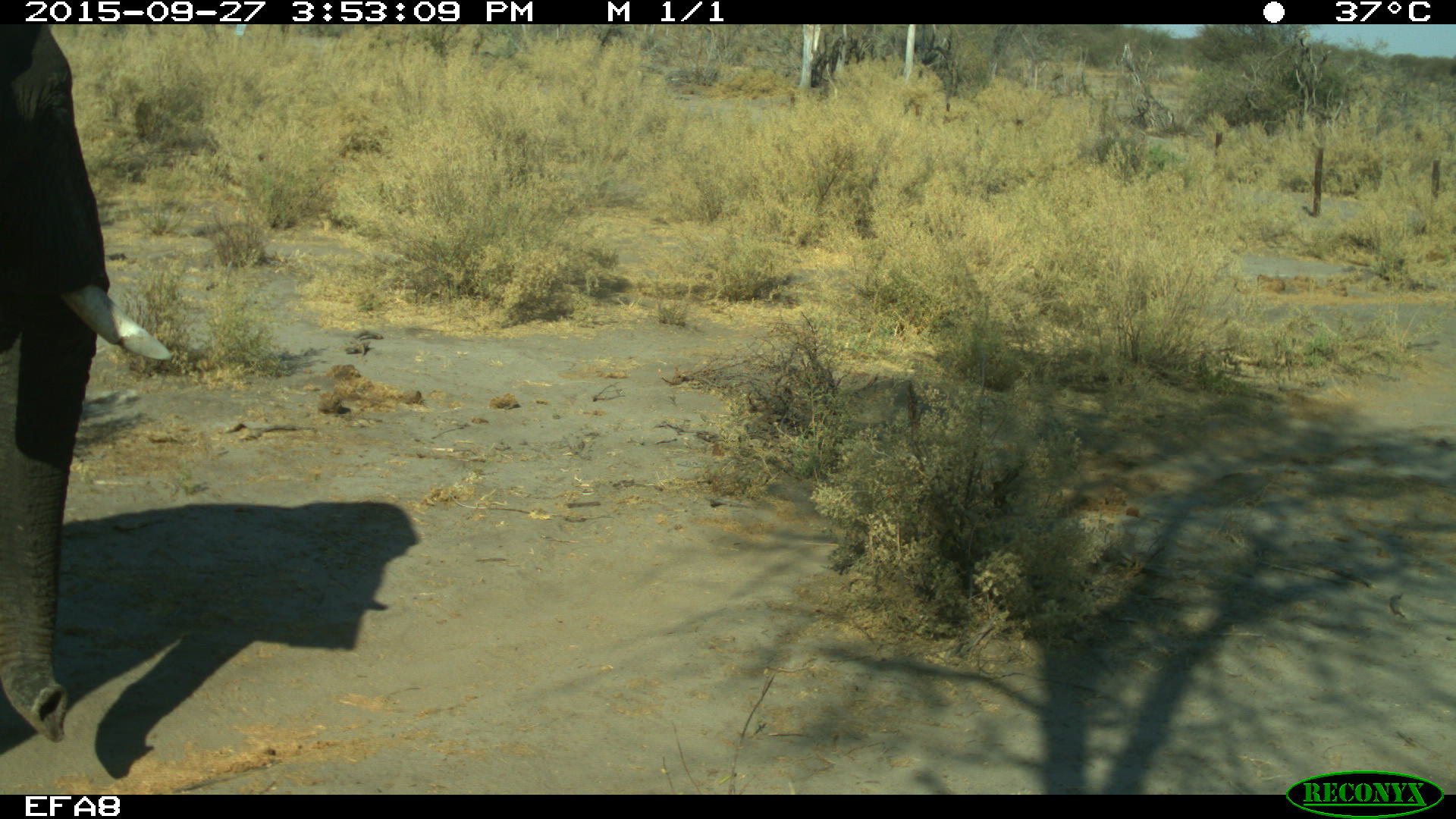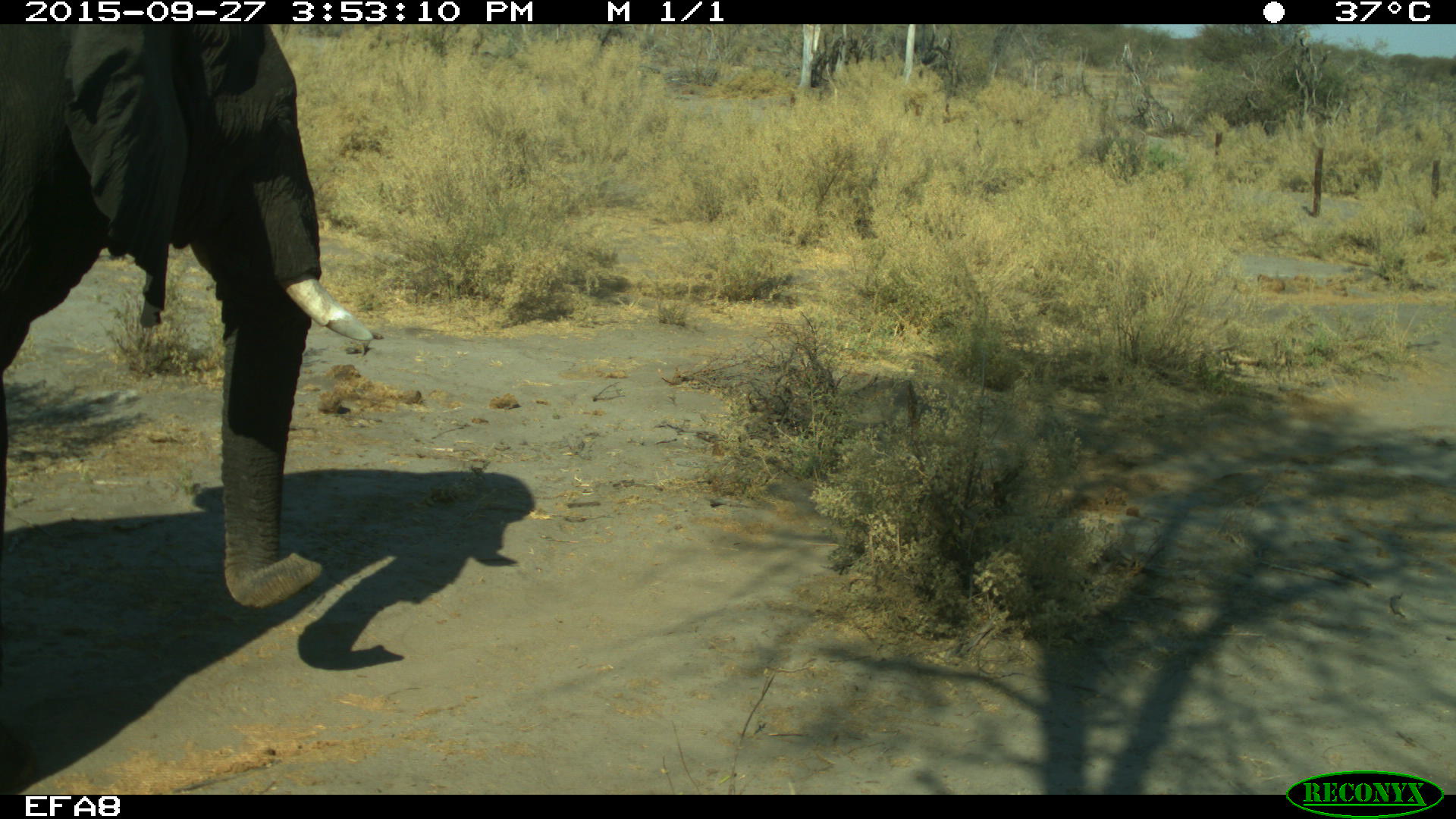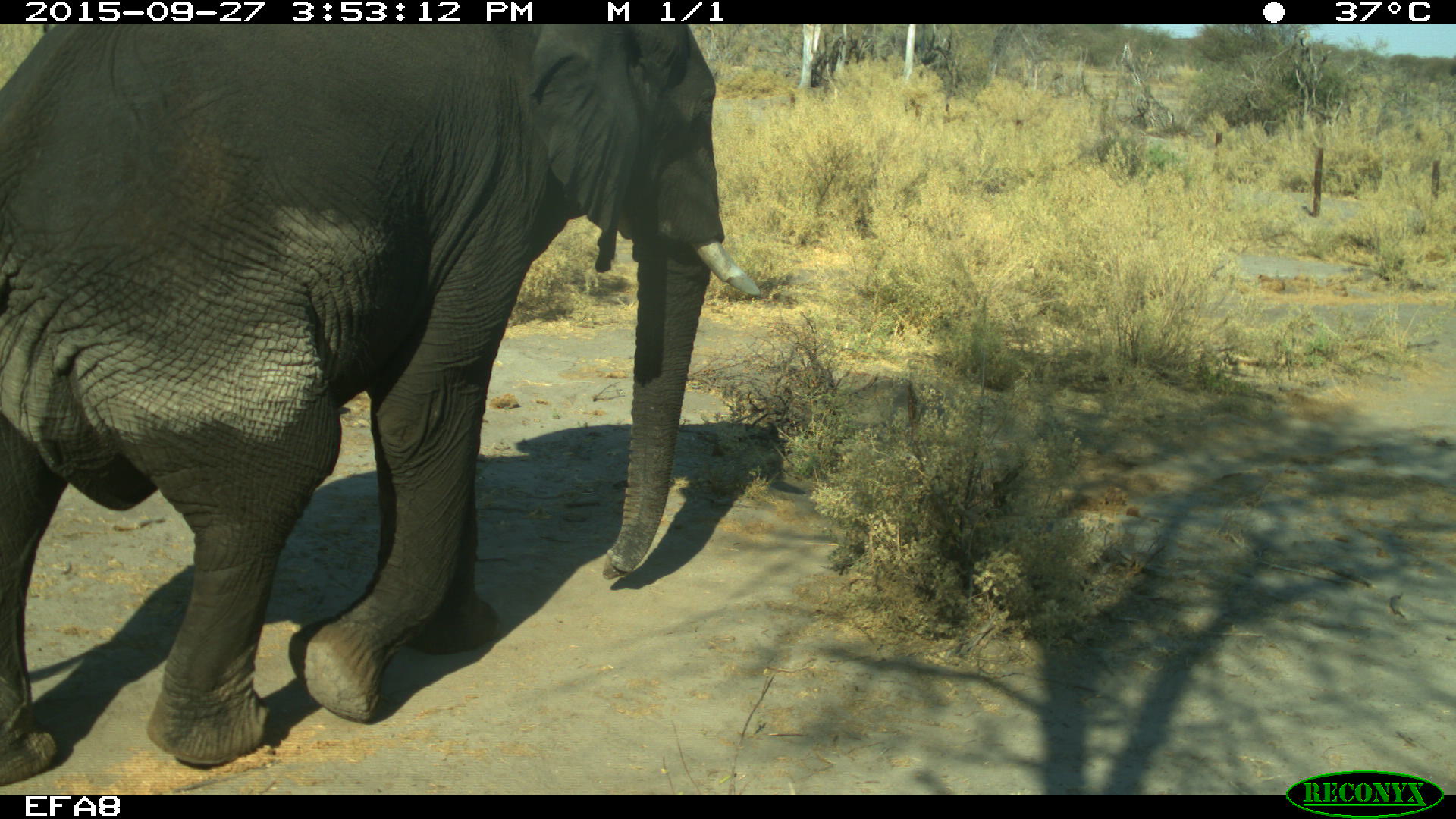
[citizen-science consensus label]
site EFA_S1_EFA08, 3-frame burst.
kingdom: Animalia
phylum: Chordata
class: Mammalia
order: Proboscidea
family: Elephantidae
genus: Loxodonta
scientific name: Loxodonta africana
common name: african bush elephant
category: elephant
Elephant (african bush elephant) (Loxodonta africana), count 1. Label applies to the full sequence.